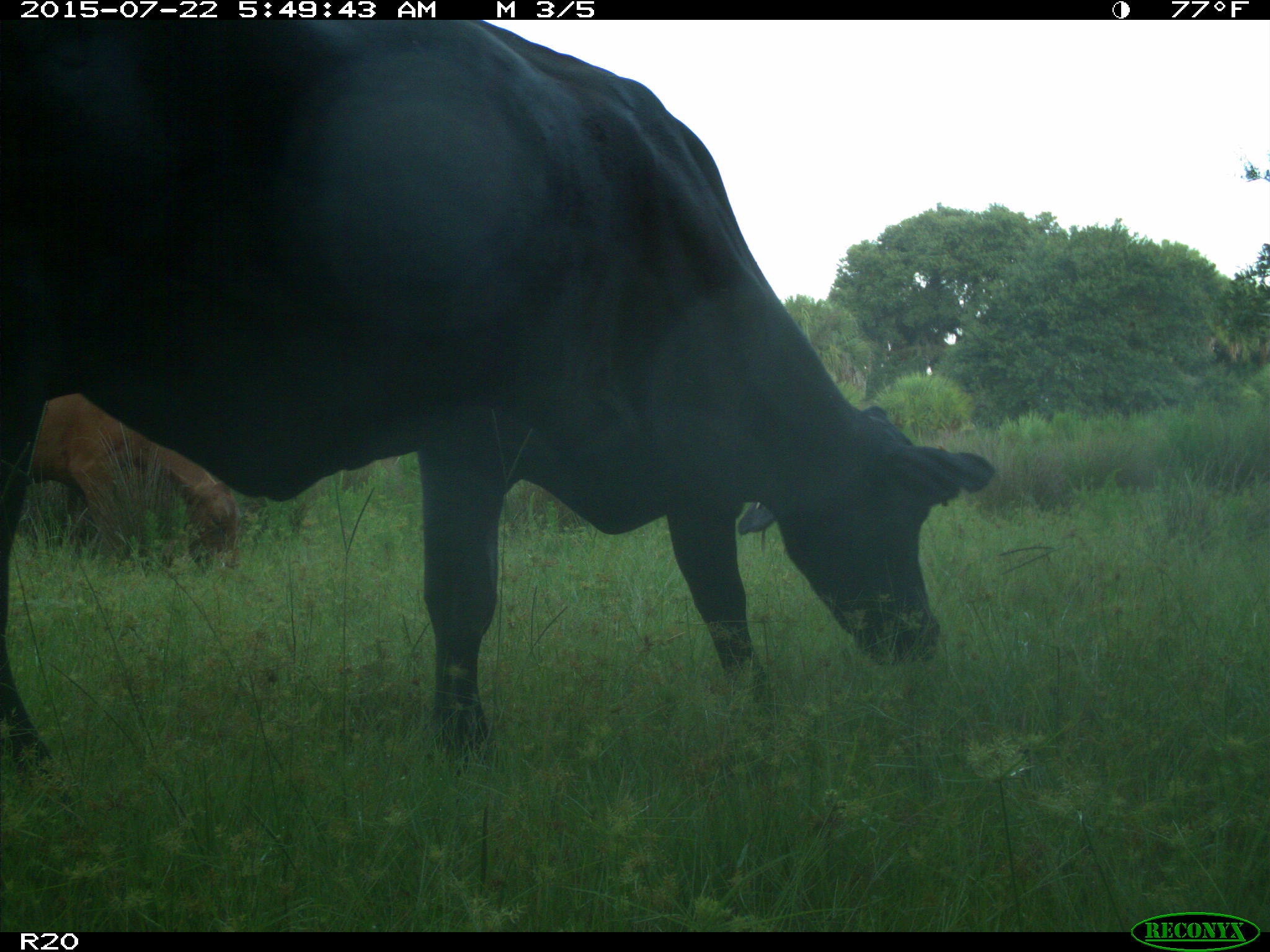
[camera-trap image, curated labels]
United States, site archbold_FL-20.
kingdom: Animalia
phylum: Chordata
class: Mammalia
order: Artiodactyla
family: Bovidae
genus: Bos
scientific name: Bos taurus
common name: domestic cow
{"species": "Bos taurus (domestic cow)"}